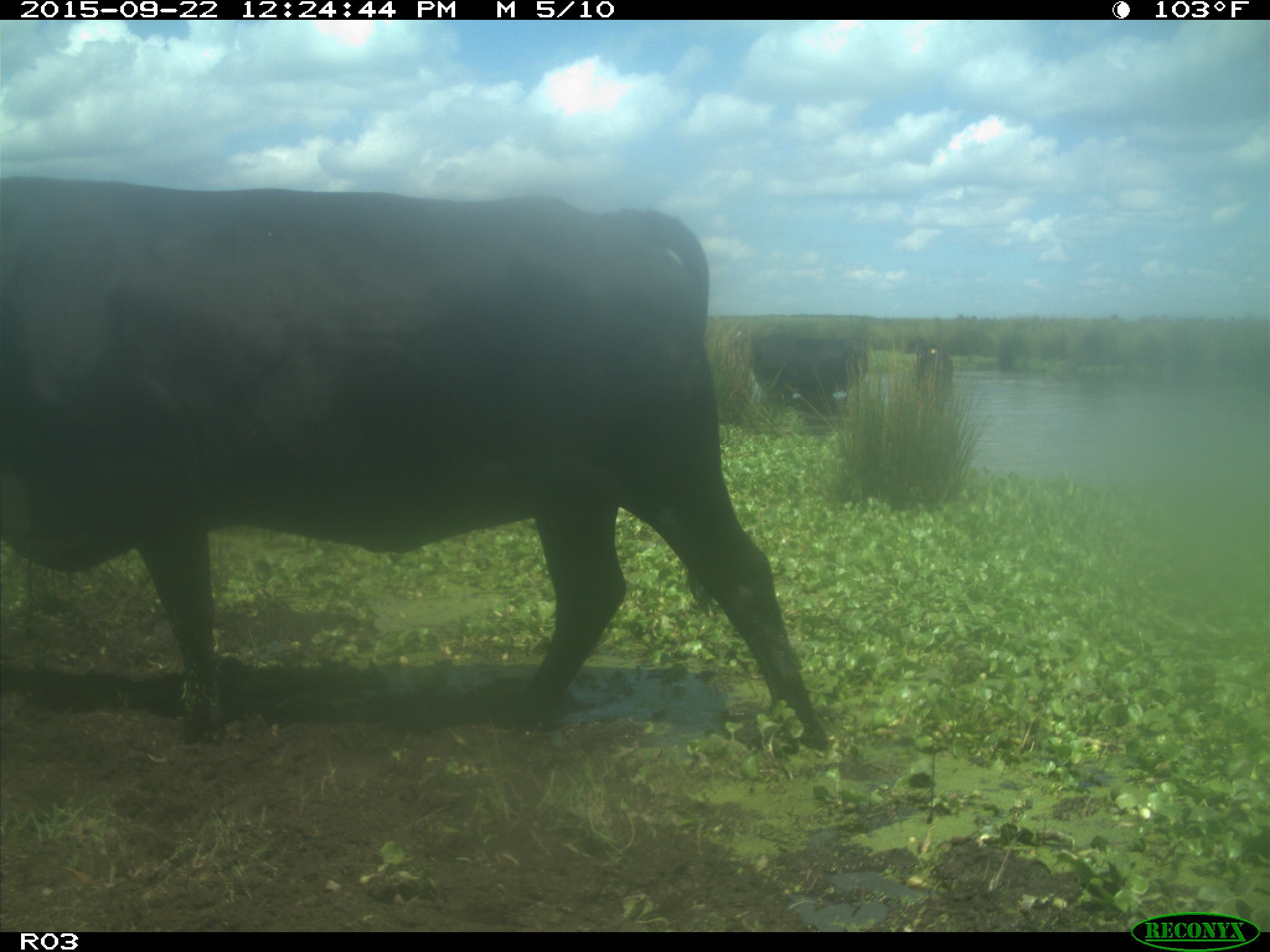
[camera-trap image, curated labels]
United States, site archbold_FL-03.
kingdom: Animalia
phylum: Chordata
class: Mammalia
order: Artiodactyla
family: Bovidae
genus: Bos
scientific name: Bos taurus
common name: domestic cow